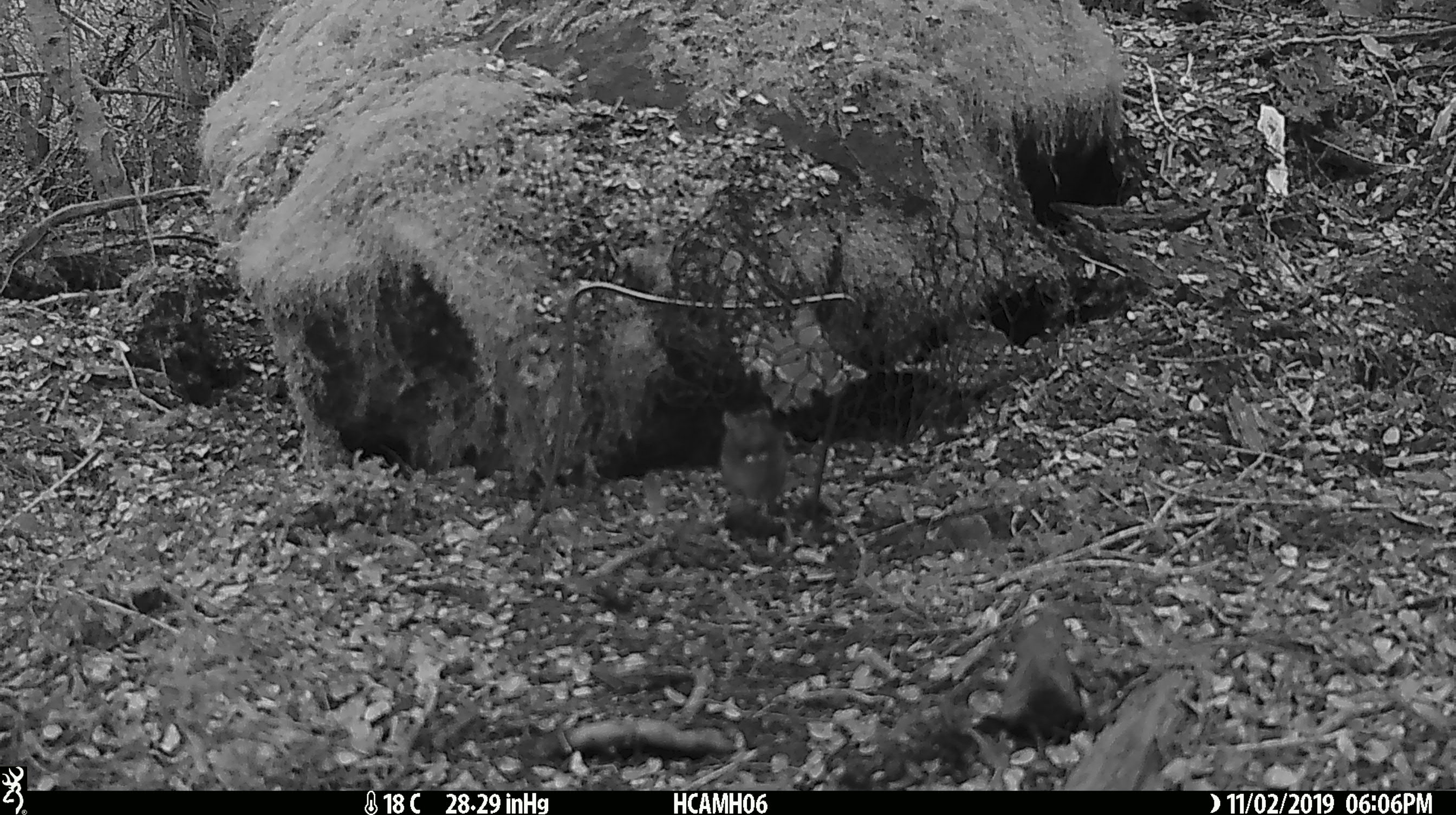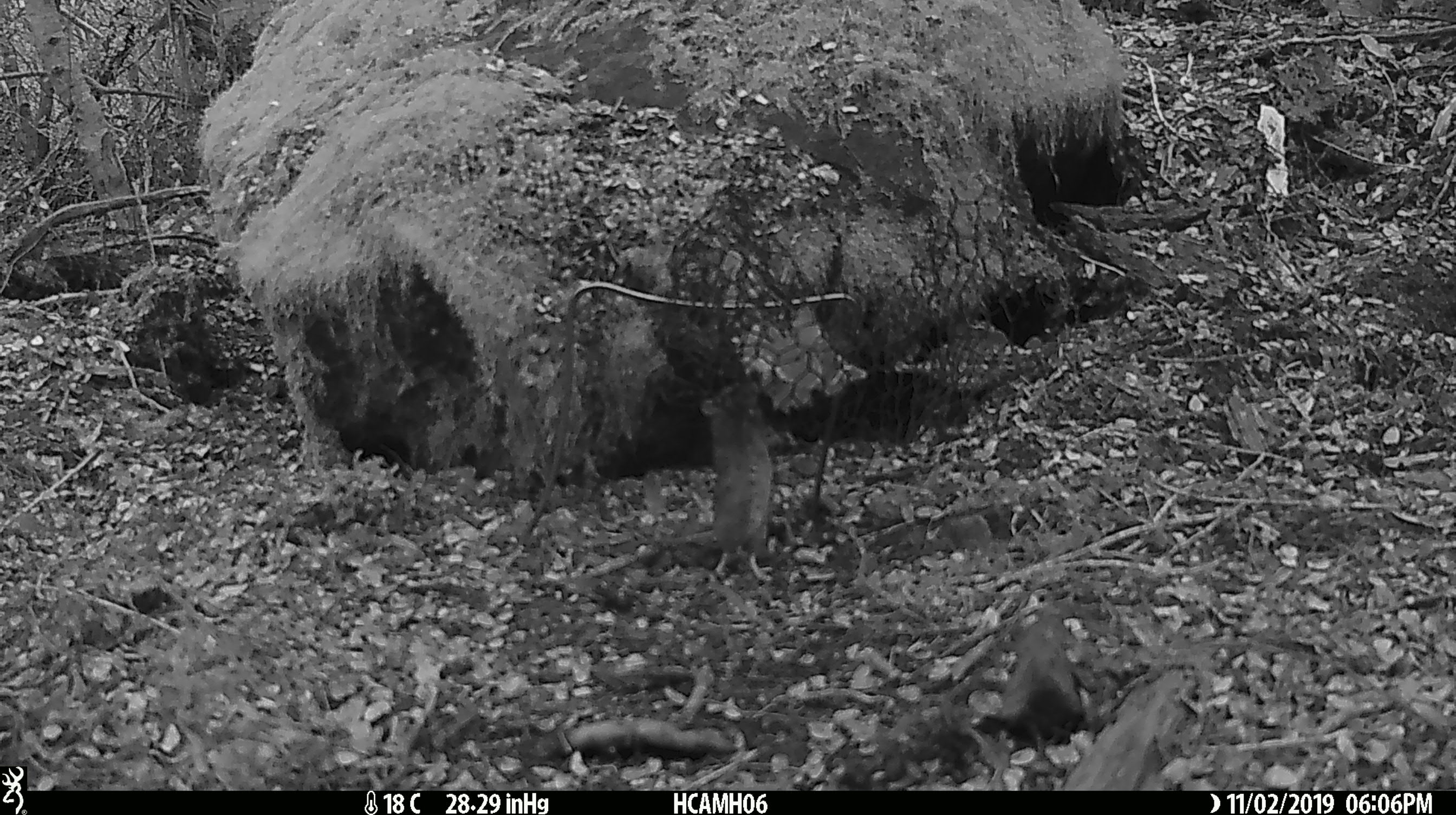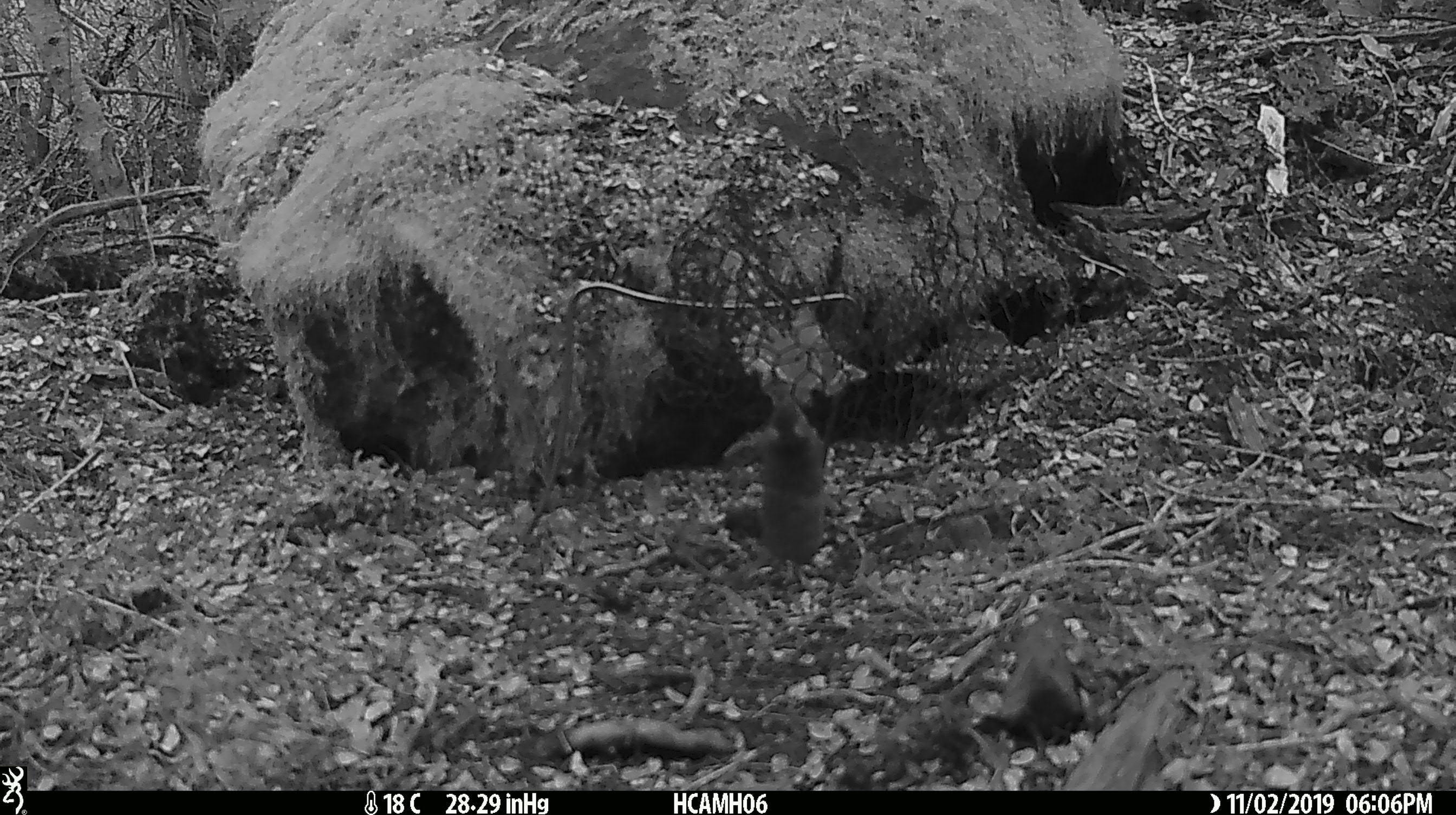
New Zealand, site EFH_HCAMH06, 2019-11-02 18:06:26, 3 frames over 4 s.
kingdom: Animalia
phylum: Chordata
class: Mammalia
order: Rodentia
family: Muridae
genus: Mus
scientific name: Mus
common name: mouse